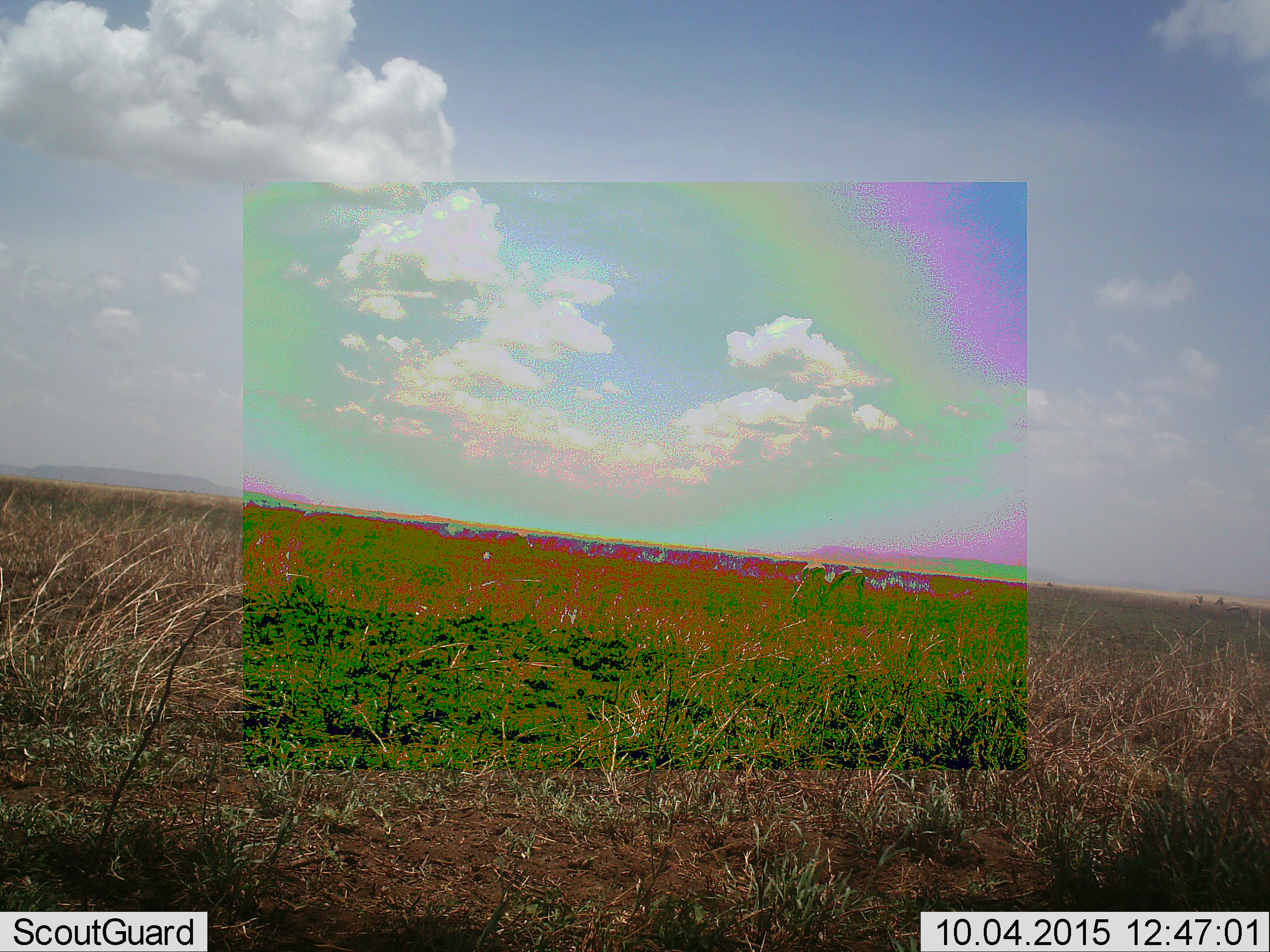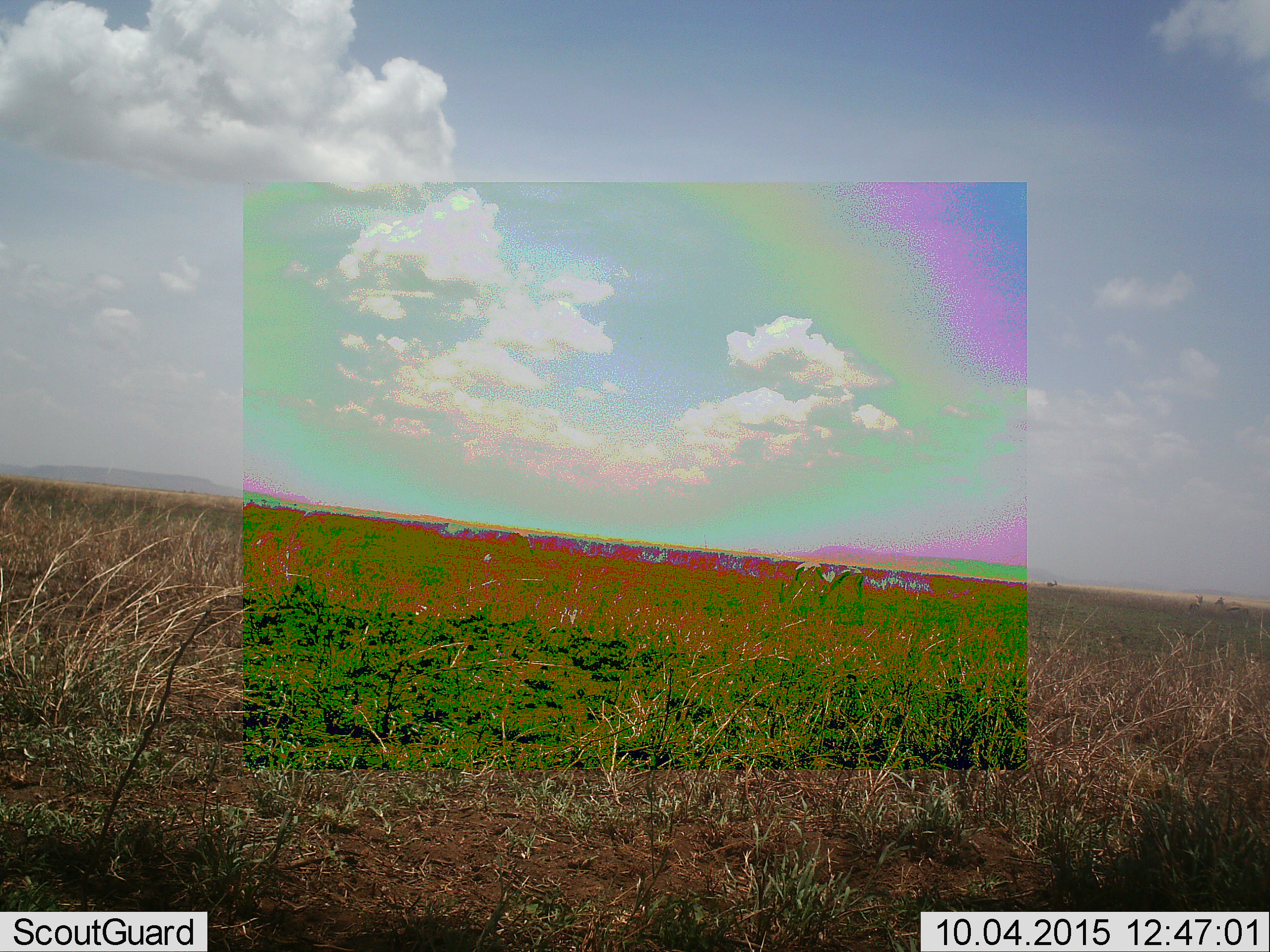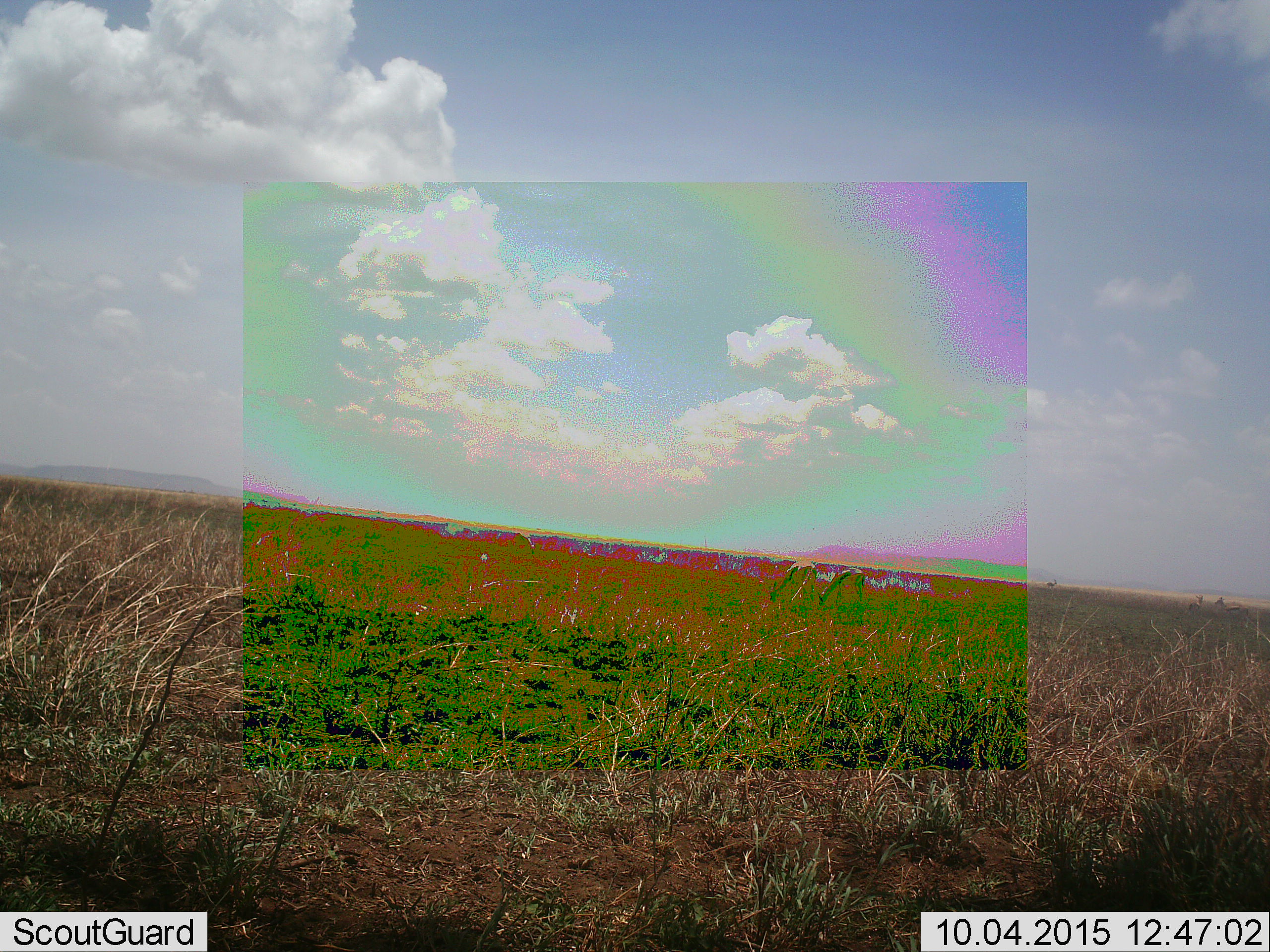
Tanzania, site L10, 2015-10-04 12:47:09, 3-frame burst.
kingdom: Animalia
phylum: Chordata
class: Mammalia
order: Artiodactyla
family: Bovidae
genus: Eudorcas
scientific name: Eudorcas thomsonii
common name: thomson's gazelle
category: gazellethomsons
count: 5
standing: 100%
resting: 0%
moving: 40%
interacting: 0%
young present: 0%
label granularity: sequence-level